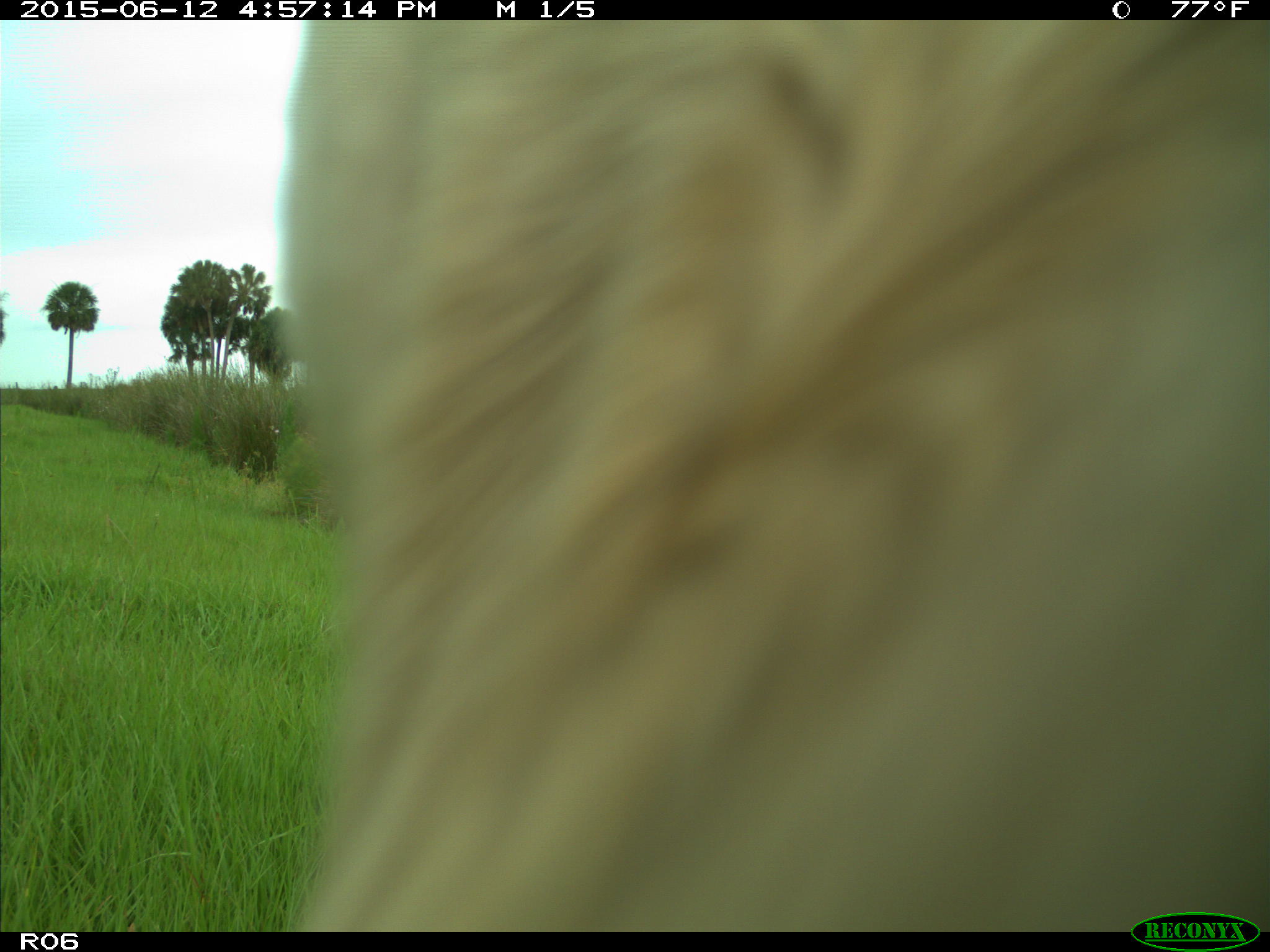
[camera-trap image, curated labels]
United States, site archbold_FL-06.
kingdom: Animalia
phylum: Chordata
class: Mammalia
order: Artiodactyla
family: Bovidae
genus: Bos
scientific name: Bos taurus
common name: domestic cow